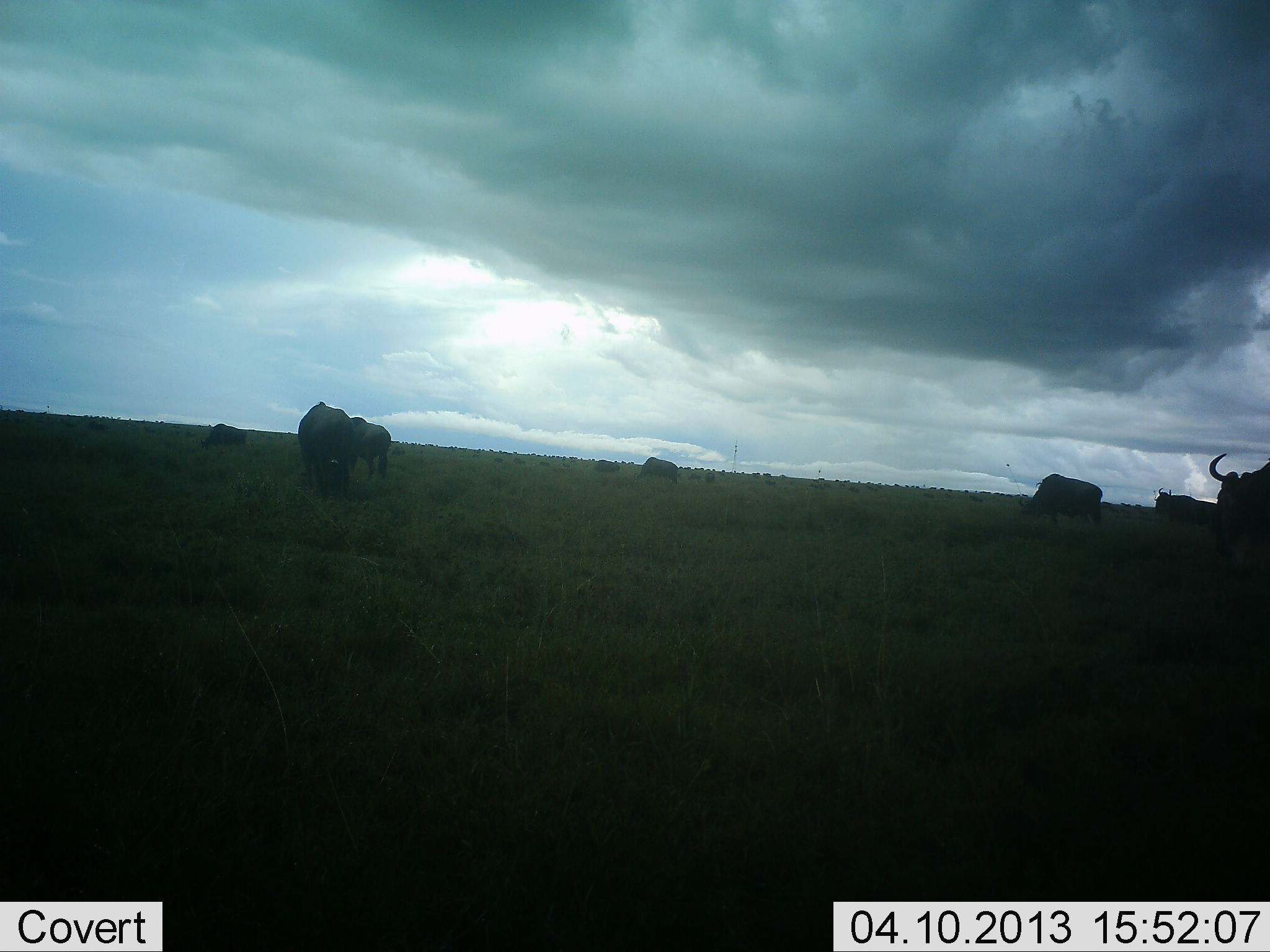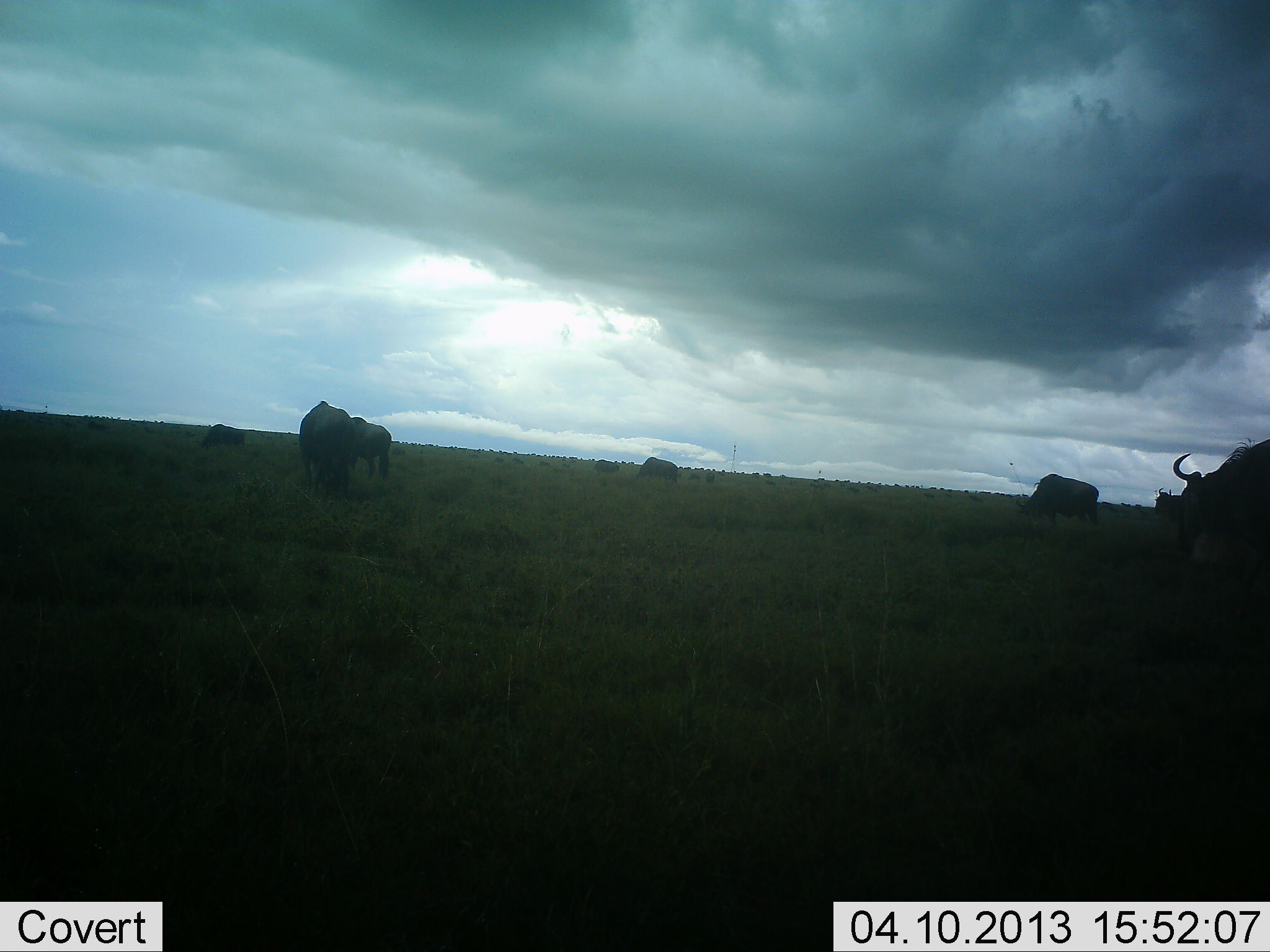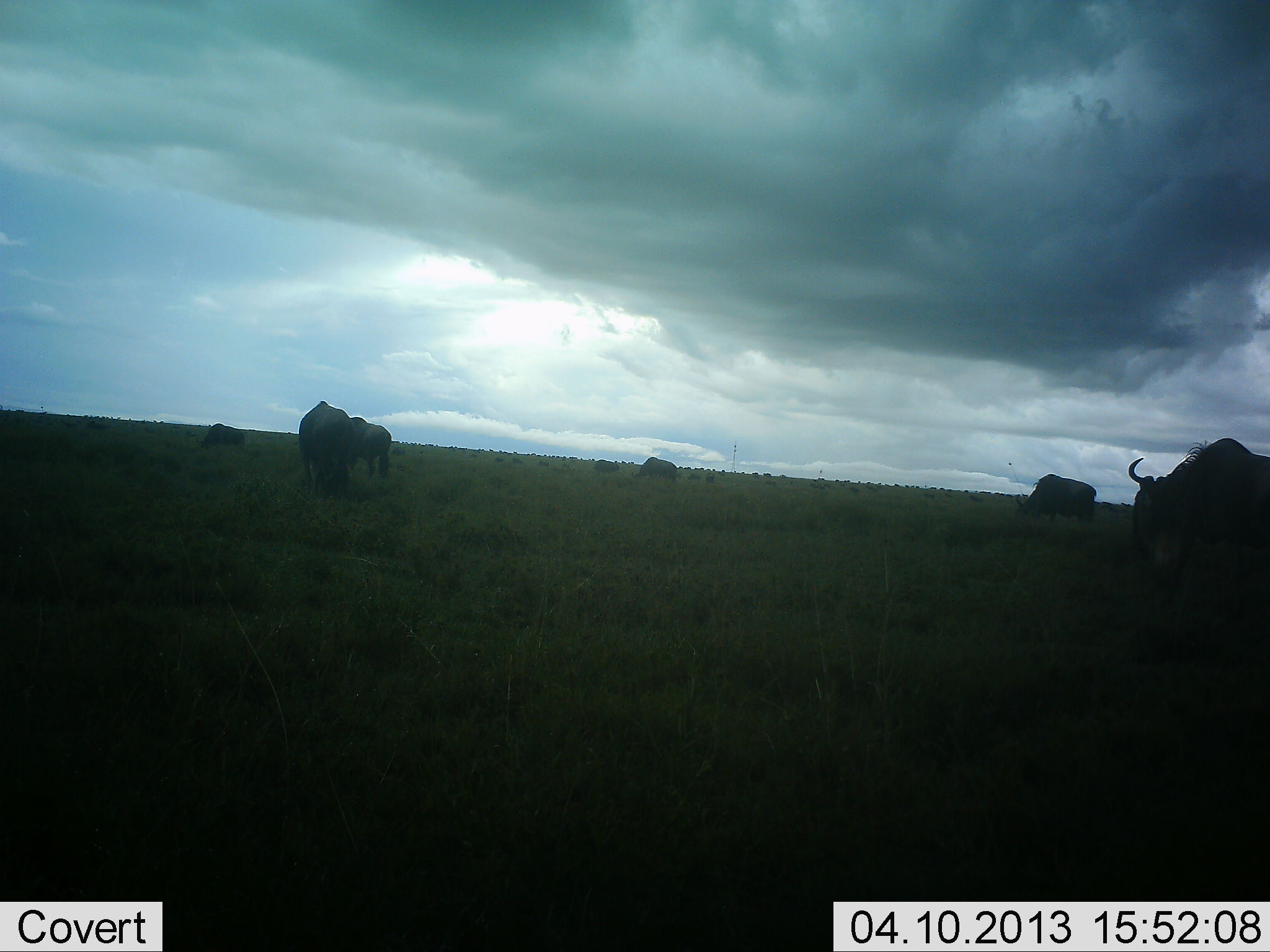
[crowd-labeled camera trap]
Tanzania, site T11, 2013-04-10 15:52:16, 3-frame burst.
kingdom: Animalia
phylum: Chordata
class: Mammalia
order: Artiodactyla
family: Bovidae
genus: Connochaetes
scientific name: Connochaetes taurinus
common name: blue wildebeest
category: wildebeest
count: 7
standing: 59%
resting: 7%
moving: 59%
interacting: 3%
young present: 3%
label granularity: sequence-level